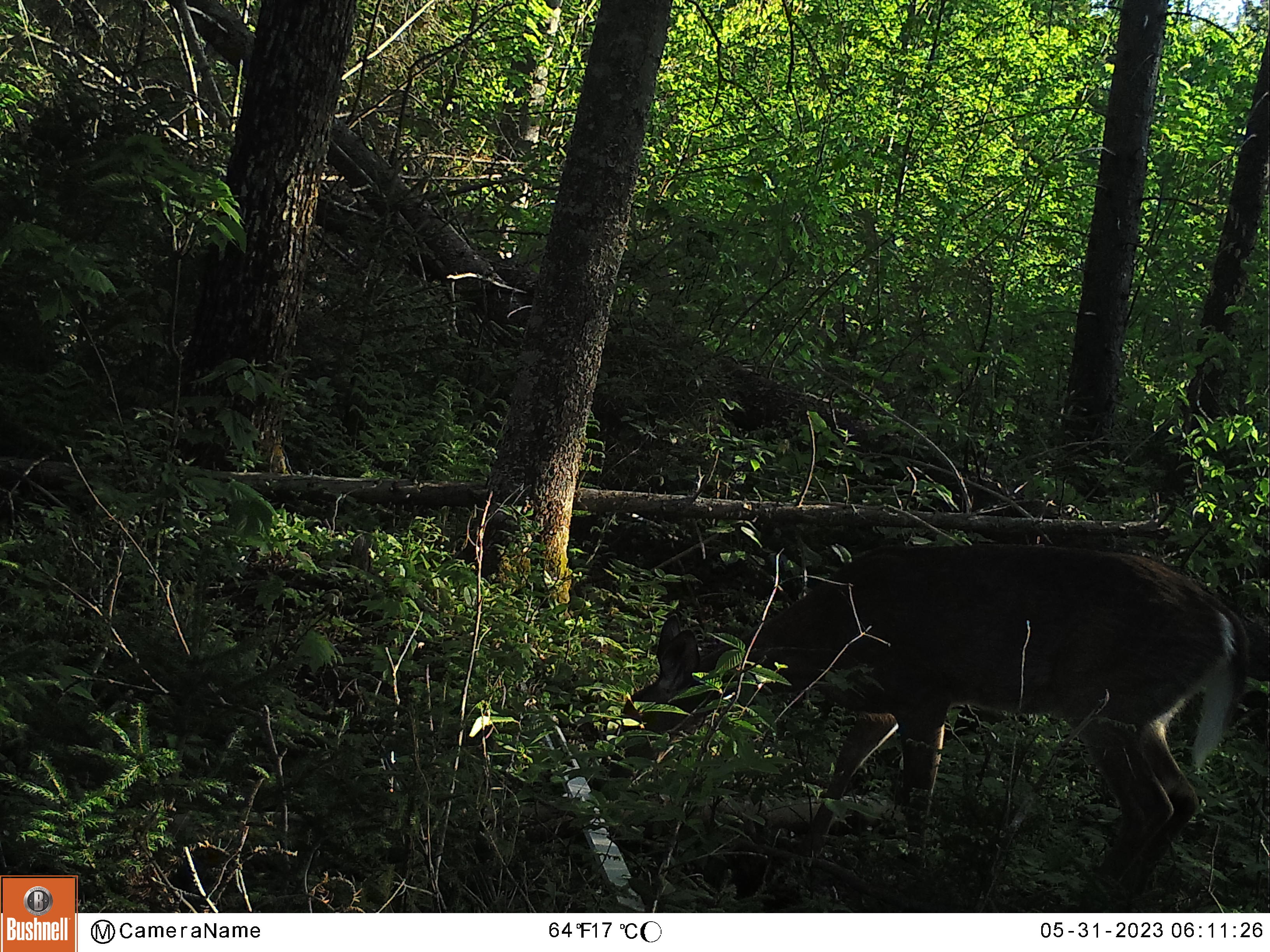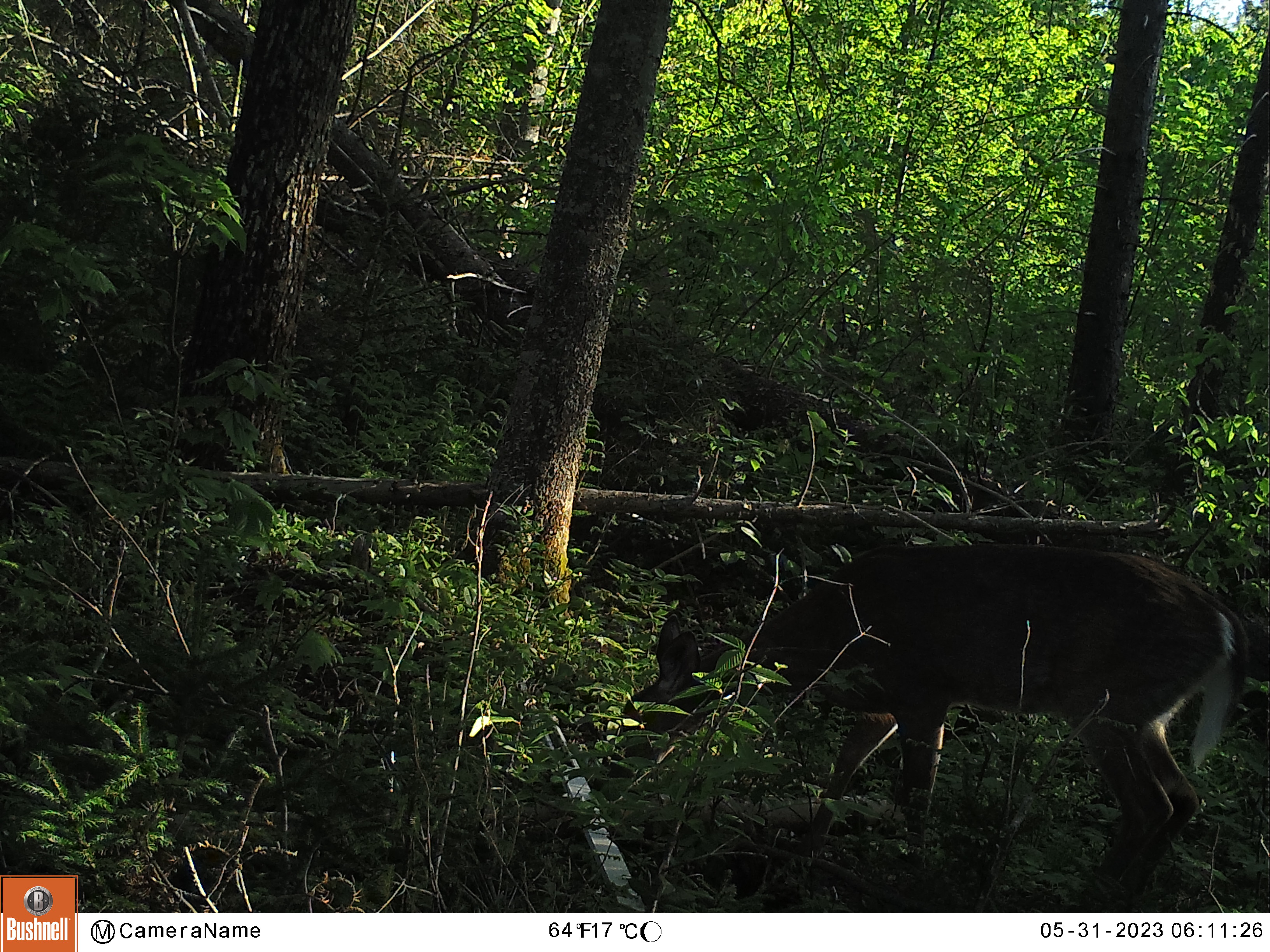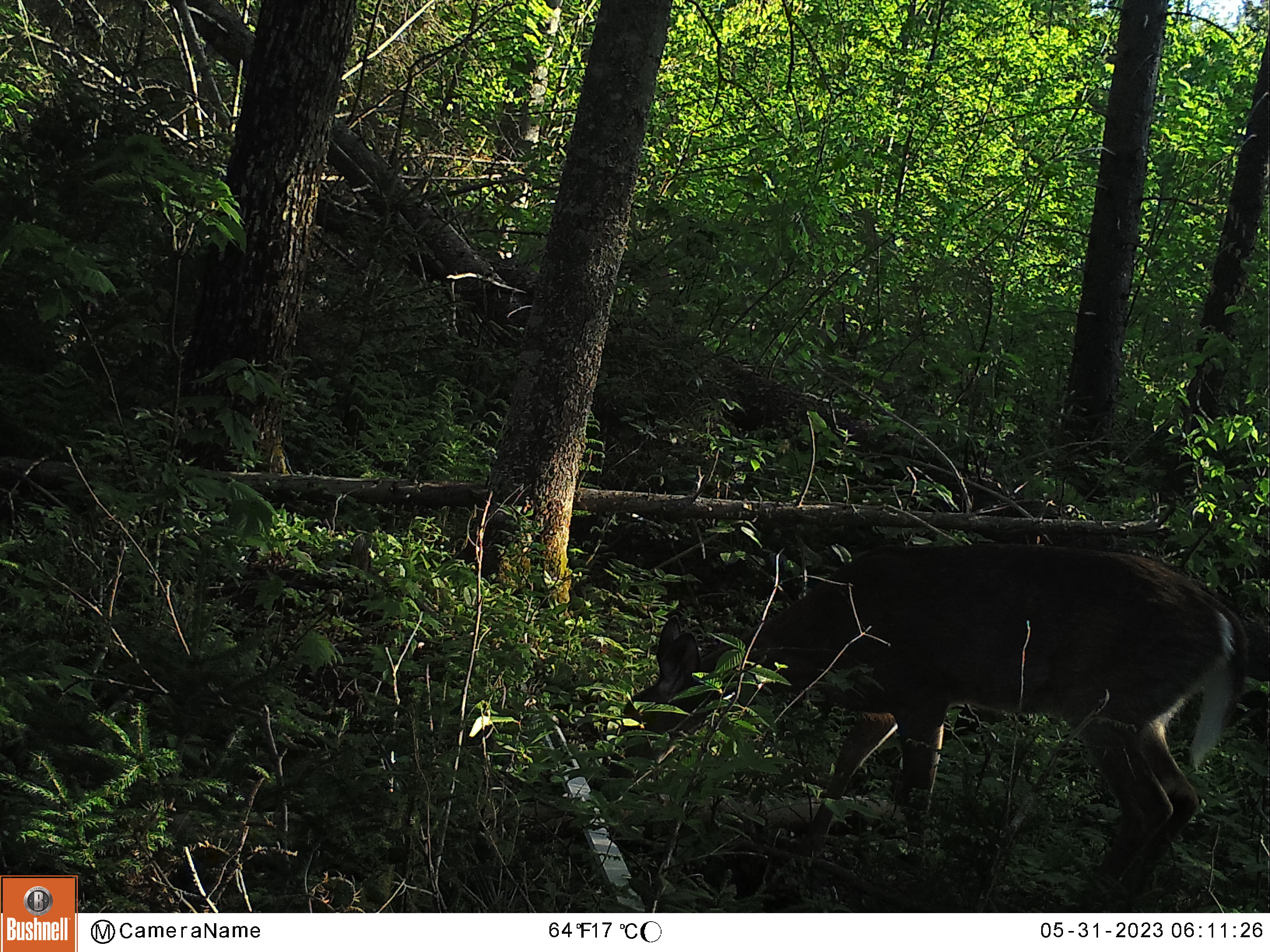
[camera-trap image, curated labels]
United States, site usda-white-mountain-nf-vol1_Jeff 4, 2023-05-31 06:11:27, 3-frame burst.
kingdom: Animalia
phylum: Chordata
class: Mammalia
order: Artiodactyla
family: Cervidae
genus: Odocoileus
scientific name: Odocoileus virginianus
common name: white-tailed deer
White-tailed deer (Odocoileus virginianus).